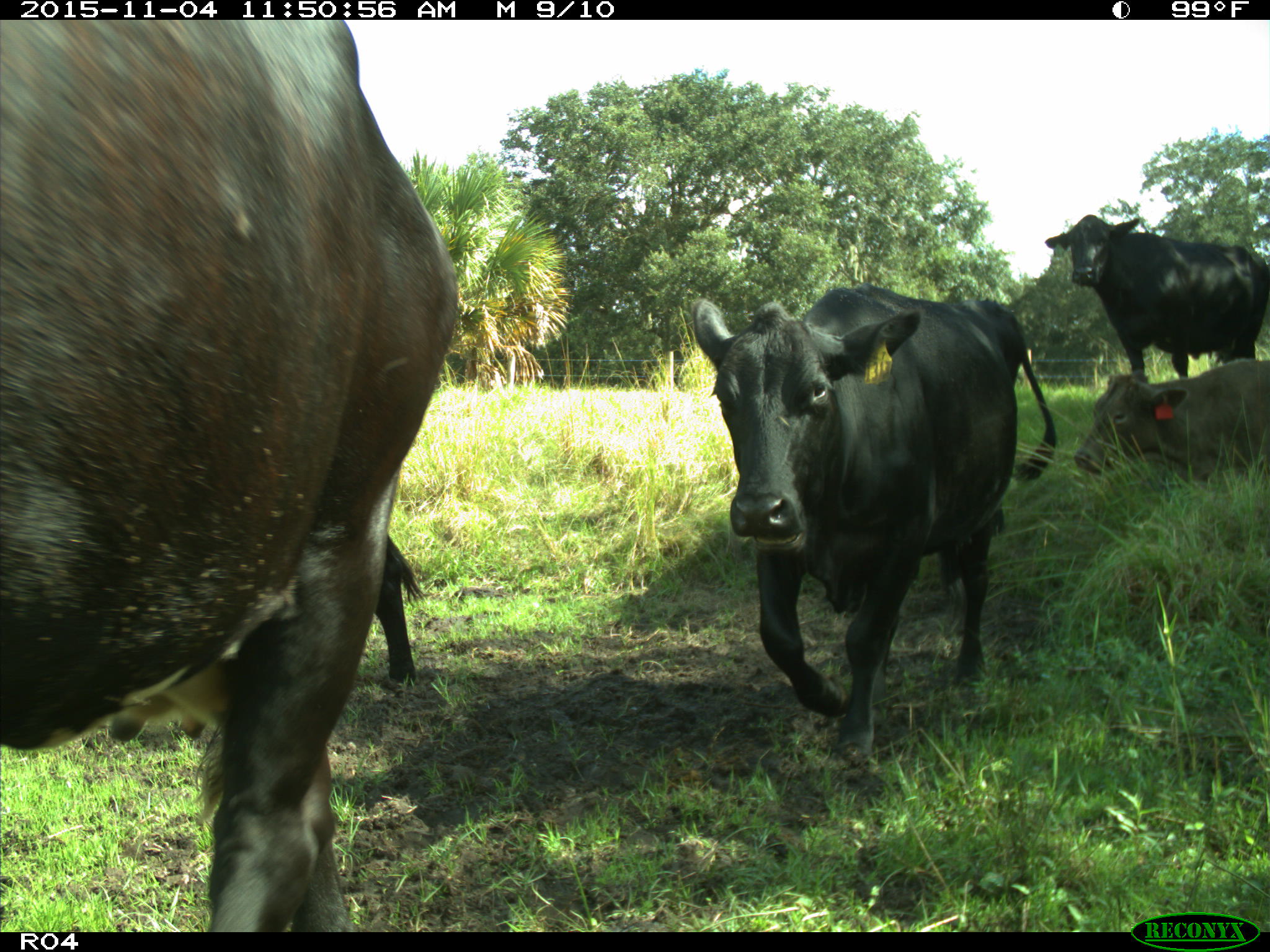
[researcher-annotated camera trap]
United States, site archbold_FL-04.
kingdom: Animalia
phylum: Chordata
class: Mammalia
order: Artiodactyla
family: Bovidae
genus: Bos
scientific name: Bos taurus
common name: domestic cow